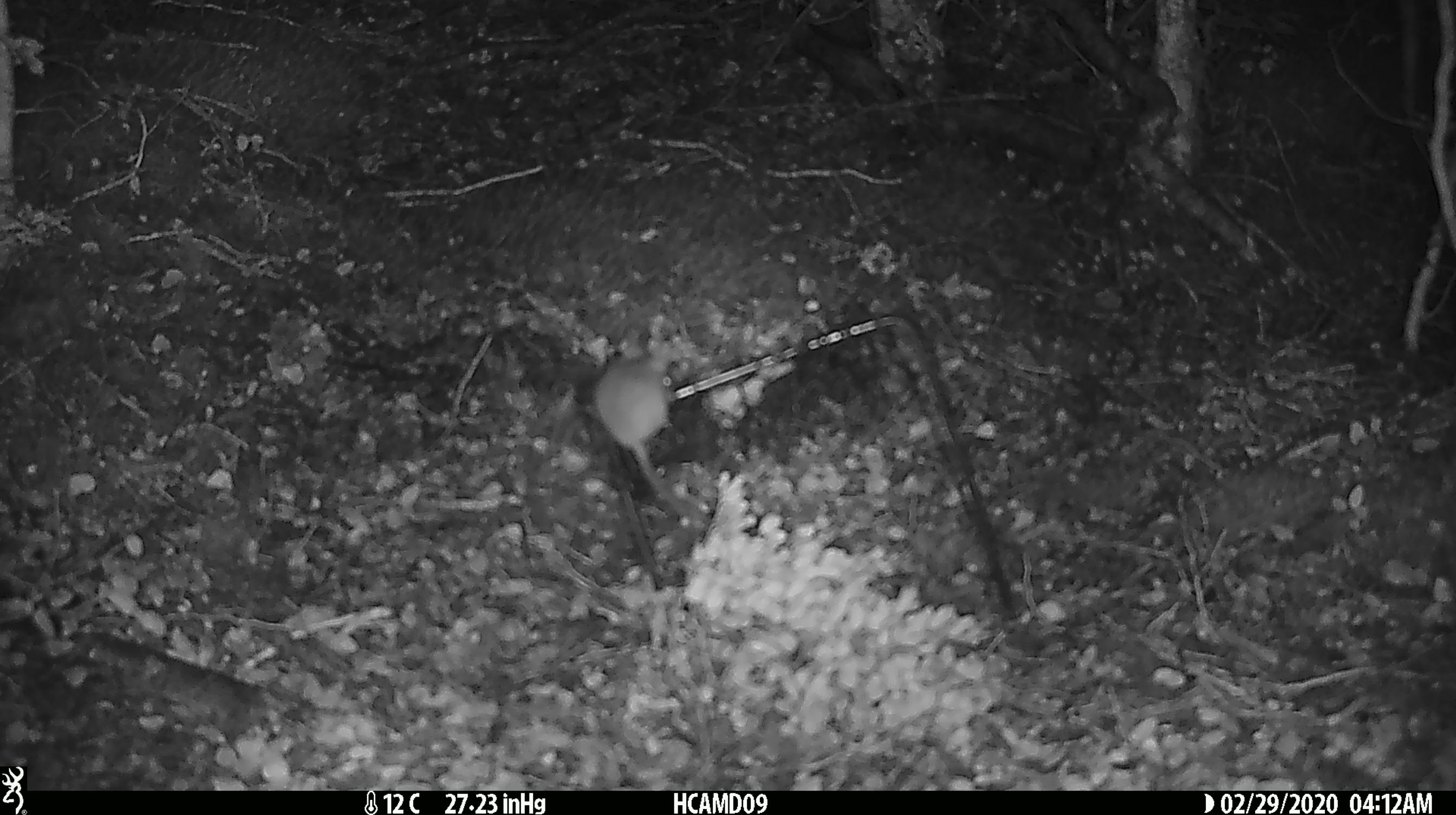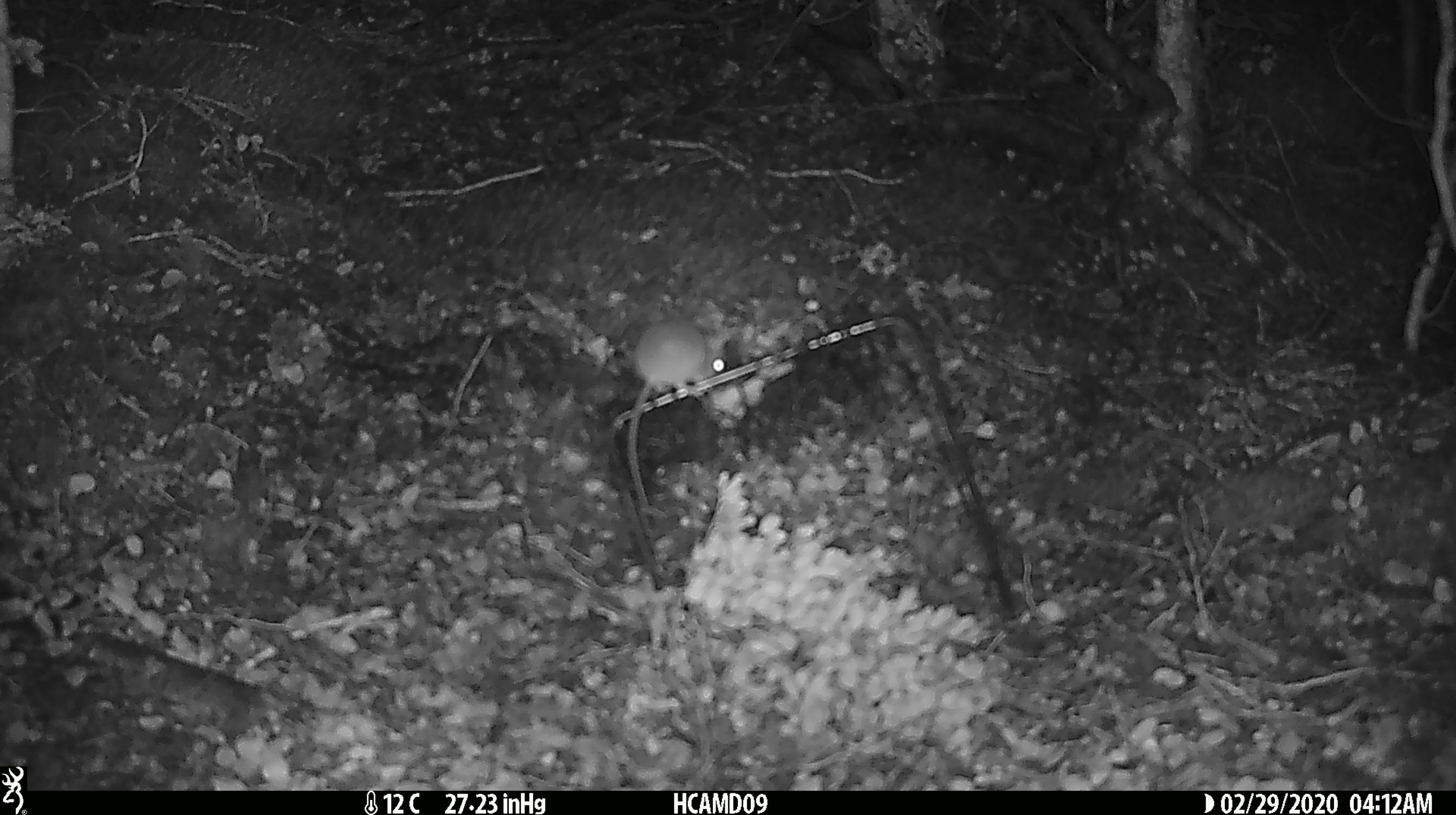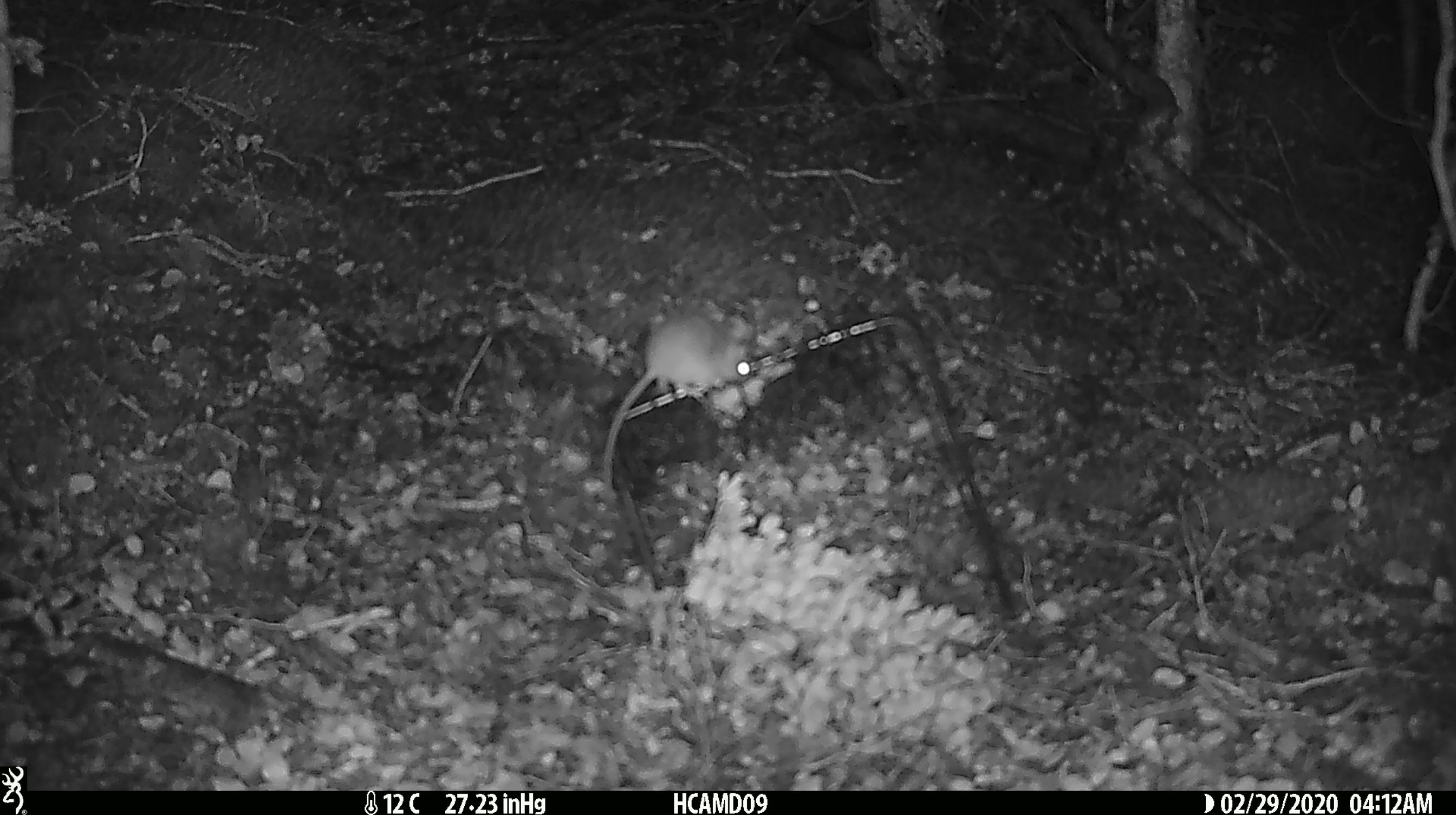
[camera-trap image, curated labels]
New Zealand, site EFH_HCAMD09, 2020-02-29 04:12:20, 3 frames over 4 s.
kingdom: Animalia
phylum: Chordata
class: Mammalia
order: Rodentia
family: Muridae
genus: Mus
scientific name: Mus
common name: mouse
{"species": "mouse (Mus)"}